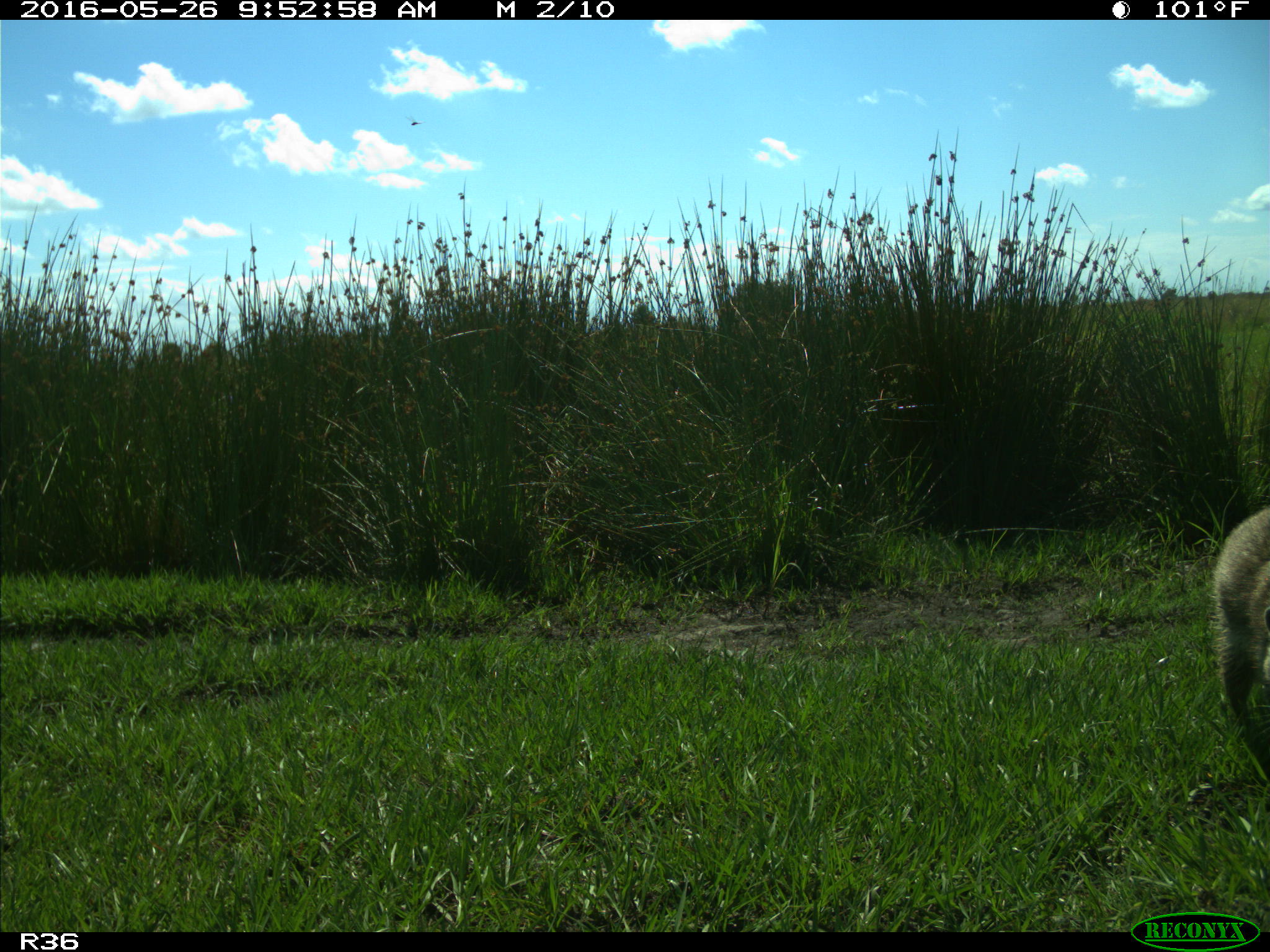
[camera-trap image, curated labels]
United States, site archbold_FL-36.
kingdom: Animalia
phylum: Chordata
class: Mammalia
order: Carnivora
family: Procyonidae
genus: Procyon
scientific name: Procyon lotor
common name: common raccoon